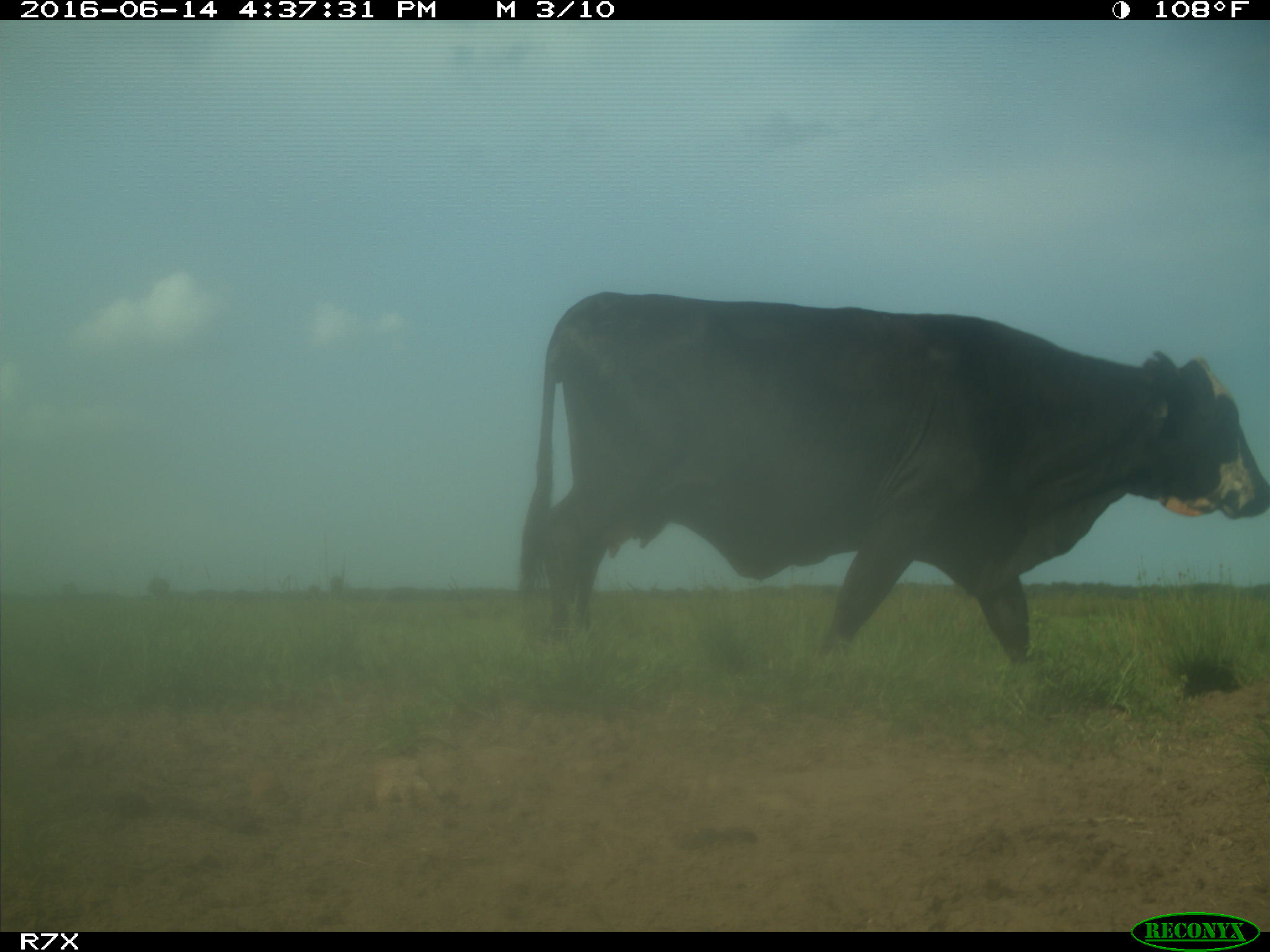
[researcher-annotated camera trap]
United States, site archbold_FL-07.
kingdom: Animalia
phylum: Chordata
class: Mammalia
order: Artiodactyla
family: Bovidae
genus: Bos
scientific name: Bos taurus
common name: domestic cow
Bos taurus (domestic cow).